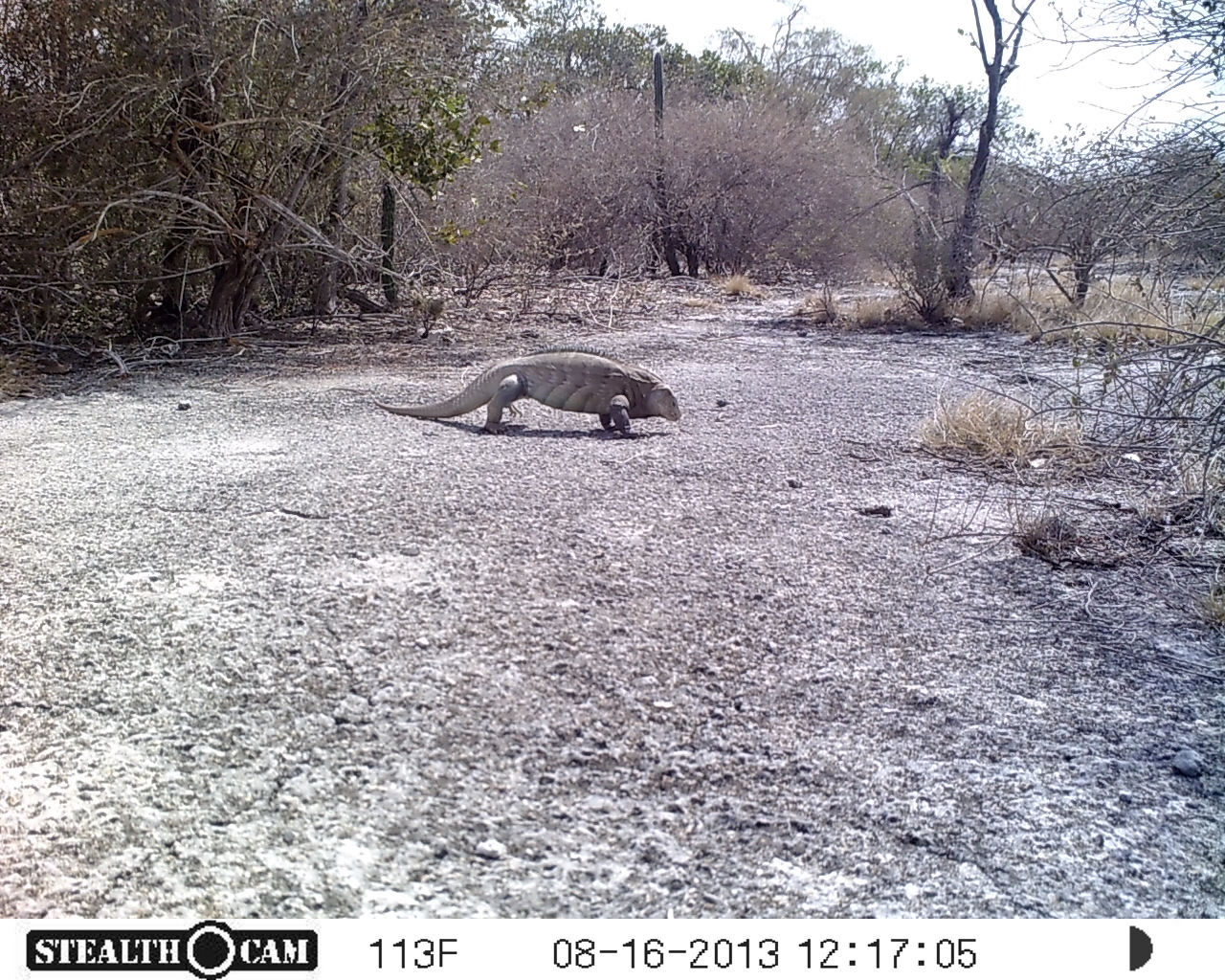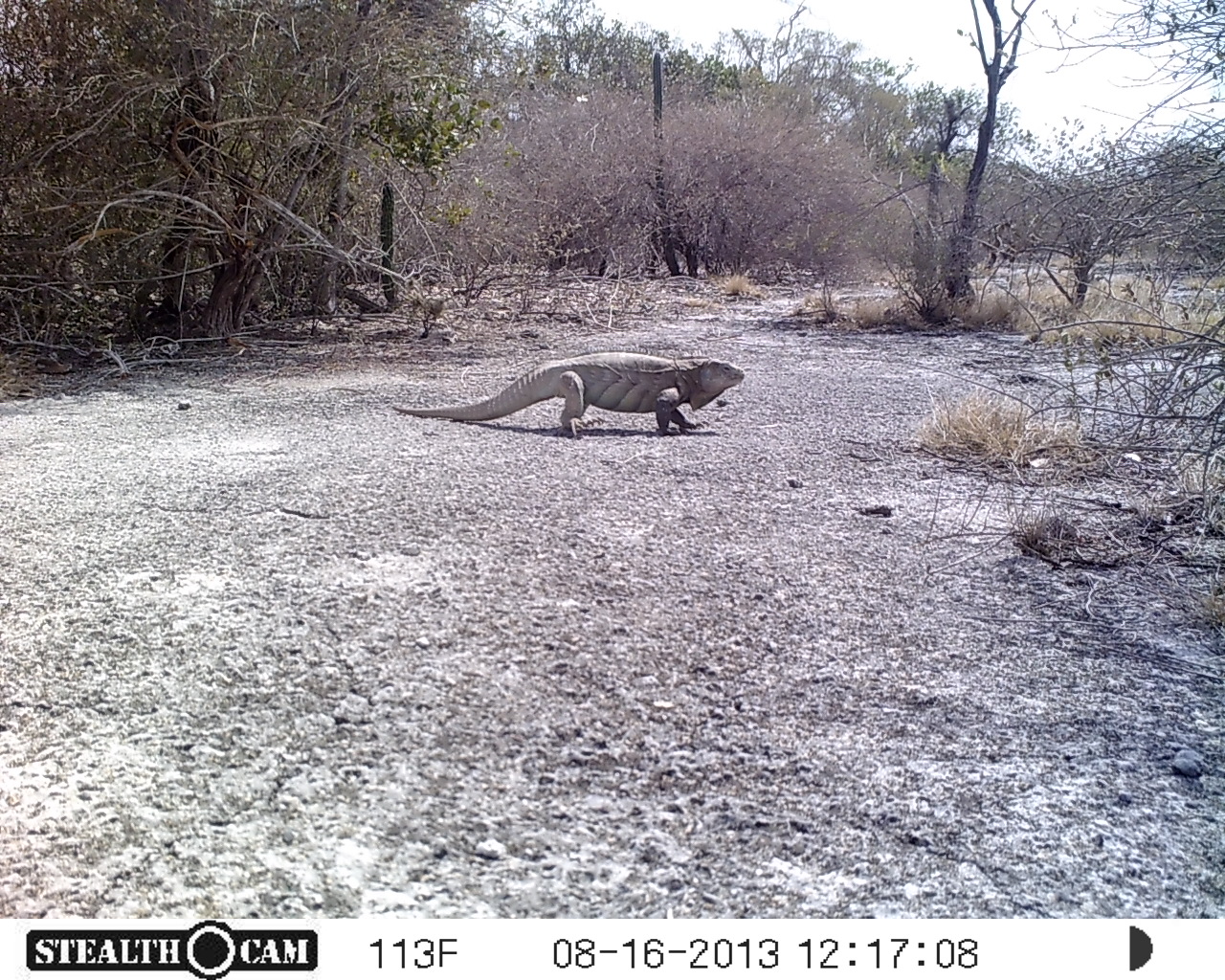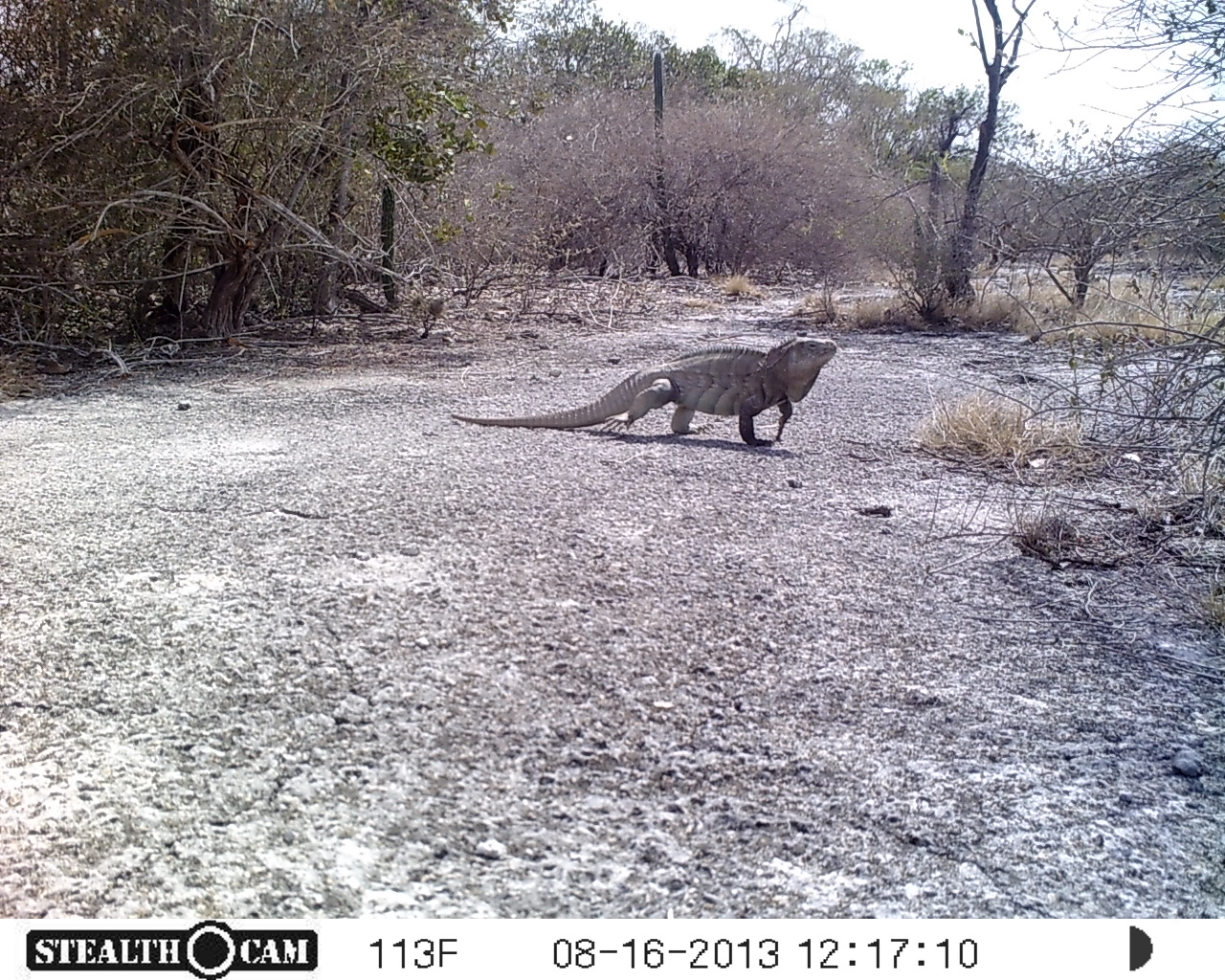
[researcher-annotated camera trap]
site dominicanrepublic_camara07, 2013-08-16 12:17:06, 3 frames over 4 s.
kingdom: Animalia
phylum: Chordata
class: Reptilia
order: Squamata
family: Iguanidae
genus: Iguana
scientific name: Iguana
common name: typical iguanas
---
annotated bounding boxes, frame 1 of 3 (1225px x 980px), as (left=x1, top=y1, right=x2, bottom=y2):
iguana: (left=369, top=353, right=681, bottom=434)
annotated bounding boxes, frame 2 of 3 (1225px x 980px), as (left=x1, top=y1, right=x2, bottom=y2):
iguana: (left=392, top=357, right=747, bottom=435)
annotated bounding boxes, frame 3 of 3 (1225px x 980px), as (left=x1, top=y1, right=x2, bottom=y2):
iguana: (left=455, top=340, right=842, bottom=448)